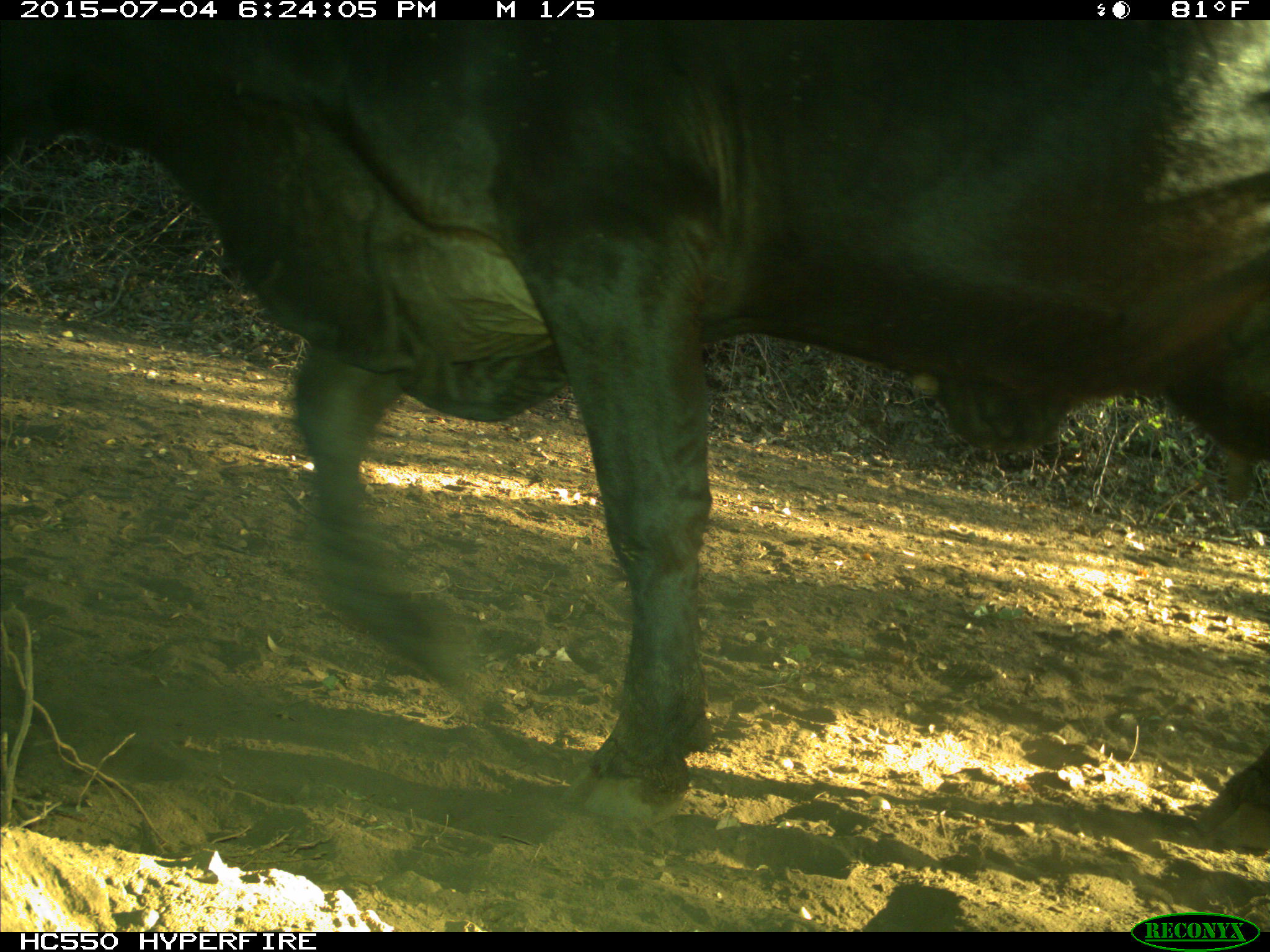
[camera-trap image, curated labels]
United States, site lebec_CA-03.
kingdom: Animalia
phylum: Chordata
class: Mammalia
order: Artiodactyla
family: Bovidae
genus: Bos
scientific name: Bos taurus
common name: domestic cow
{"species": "Bos taurus (domestic cow)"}